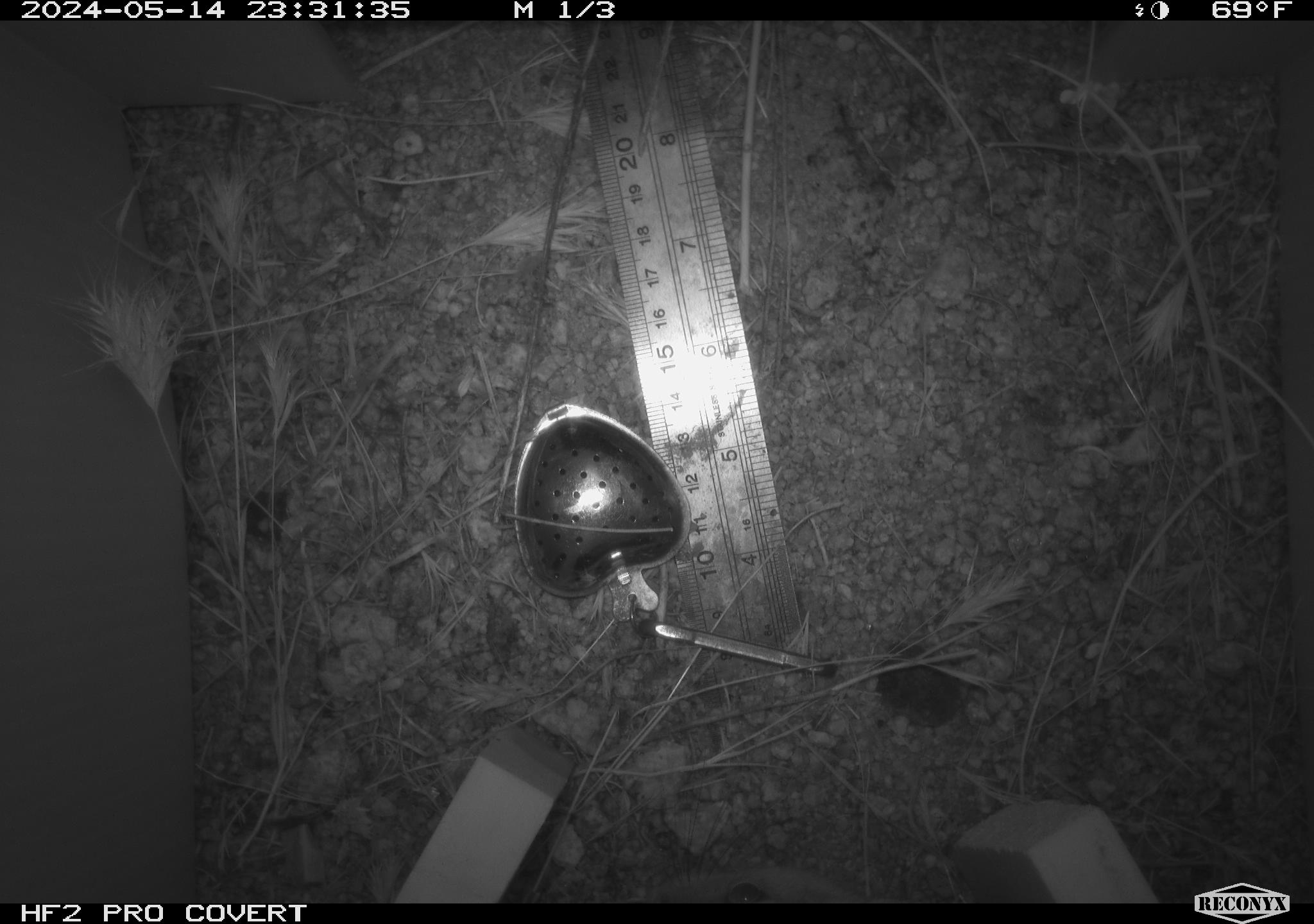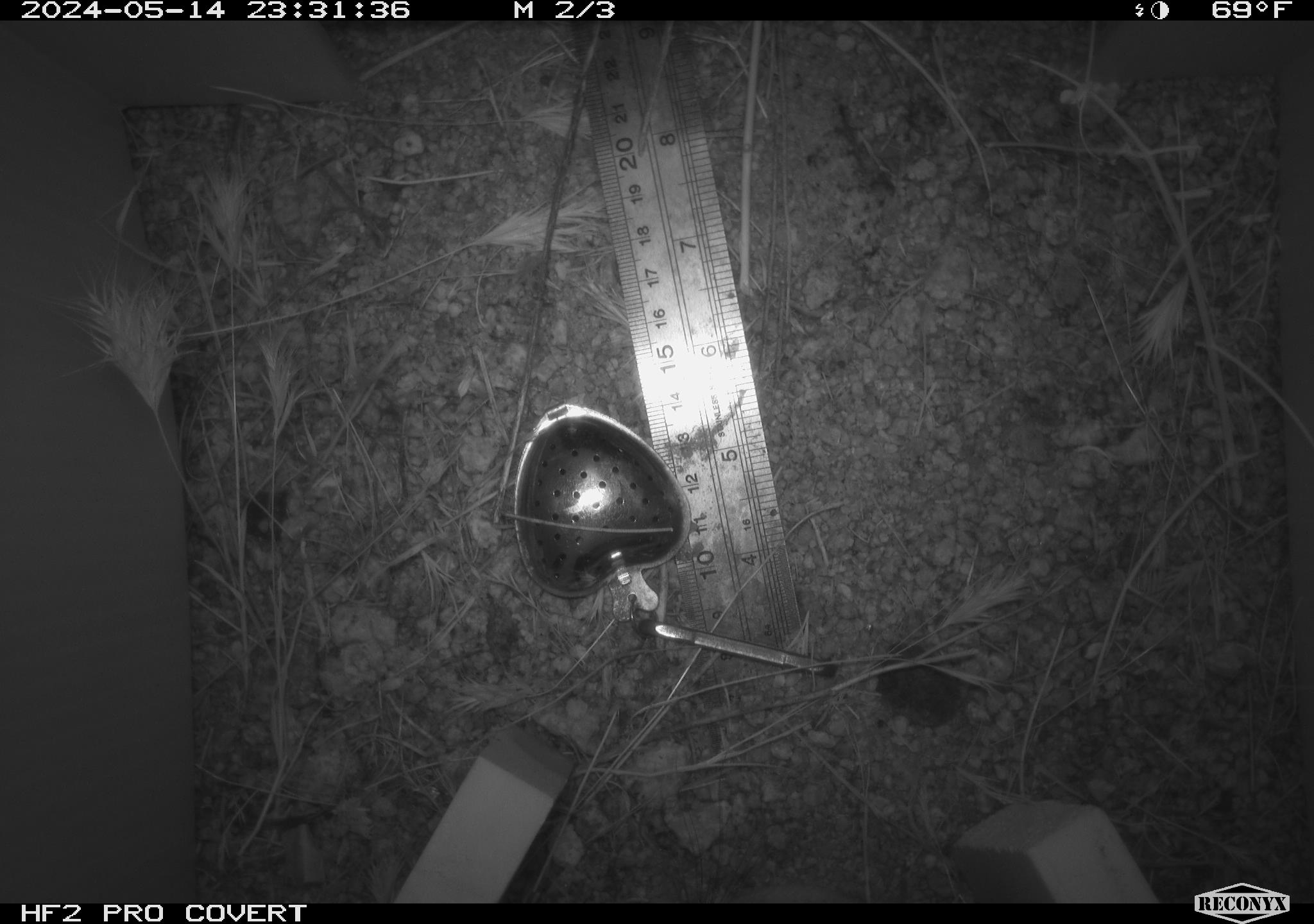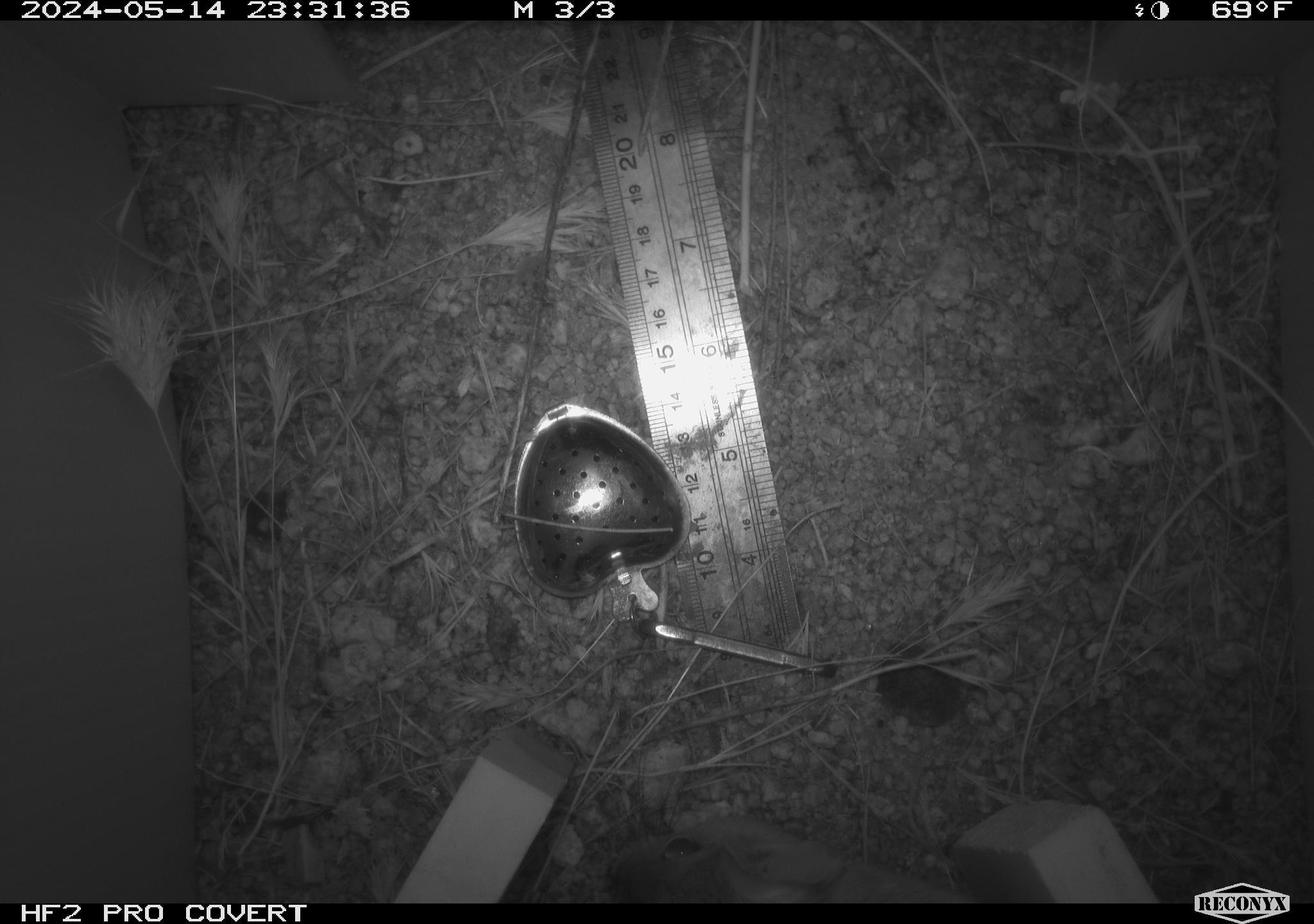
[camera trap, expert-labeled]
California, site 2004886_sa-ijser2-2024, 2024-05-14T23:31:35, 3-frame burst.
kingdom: Animalia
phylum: Chordata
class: Mammalia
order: Rodentia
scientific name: Rodentia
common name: woodrat or rat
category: woodrat or rat species